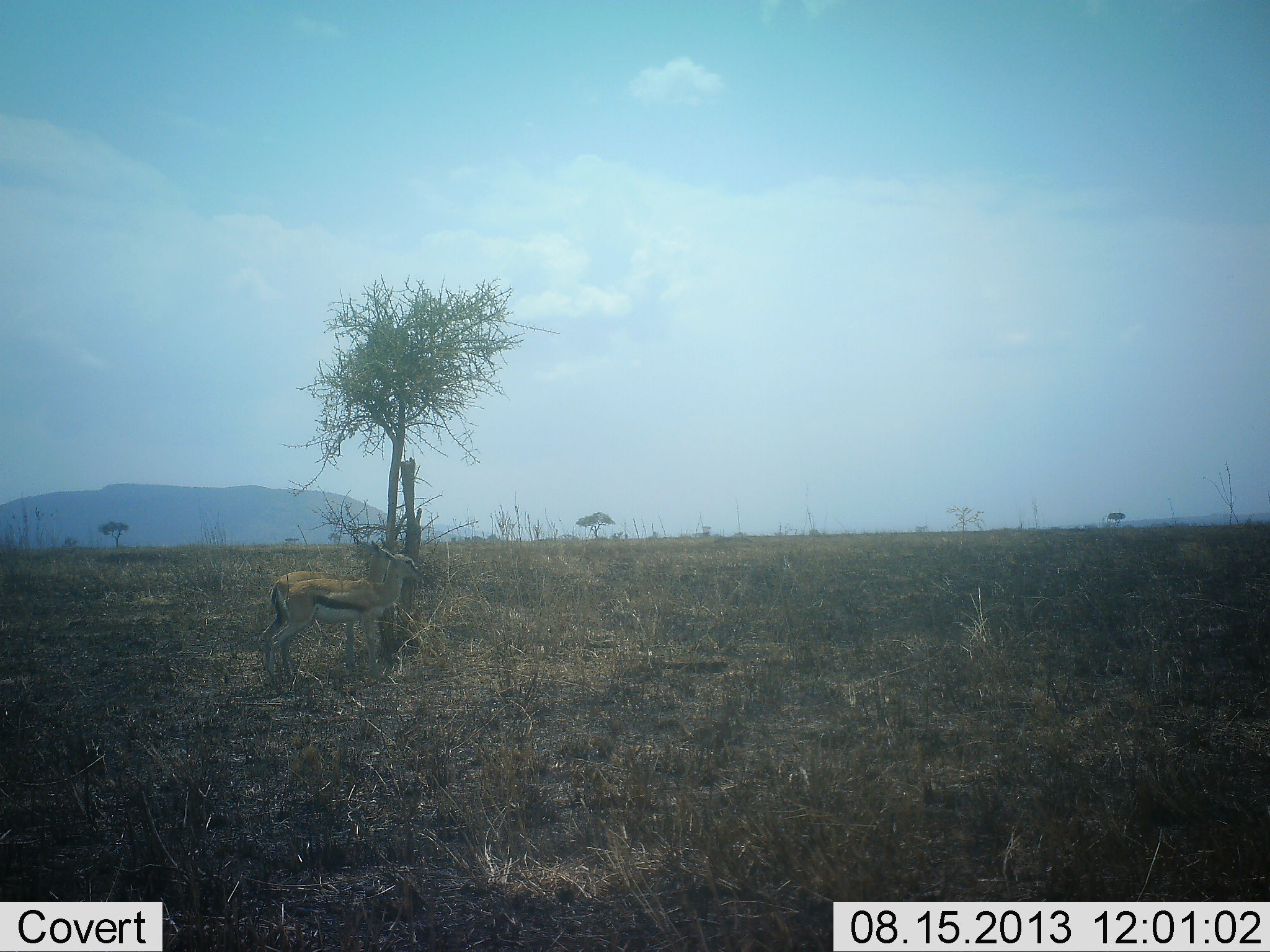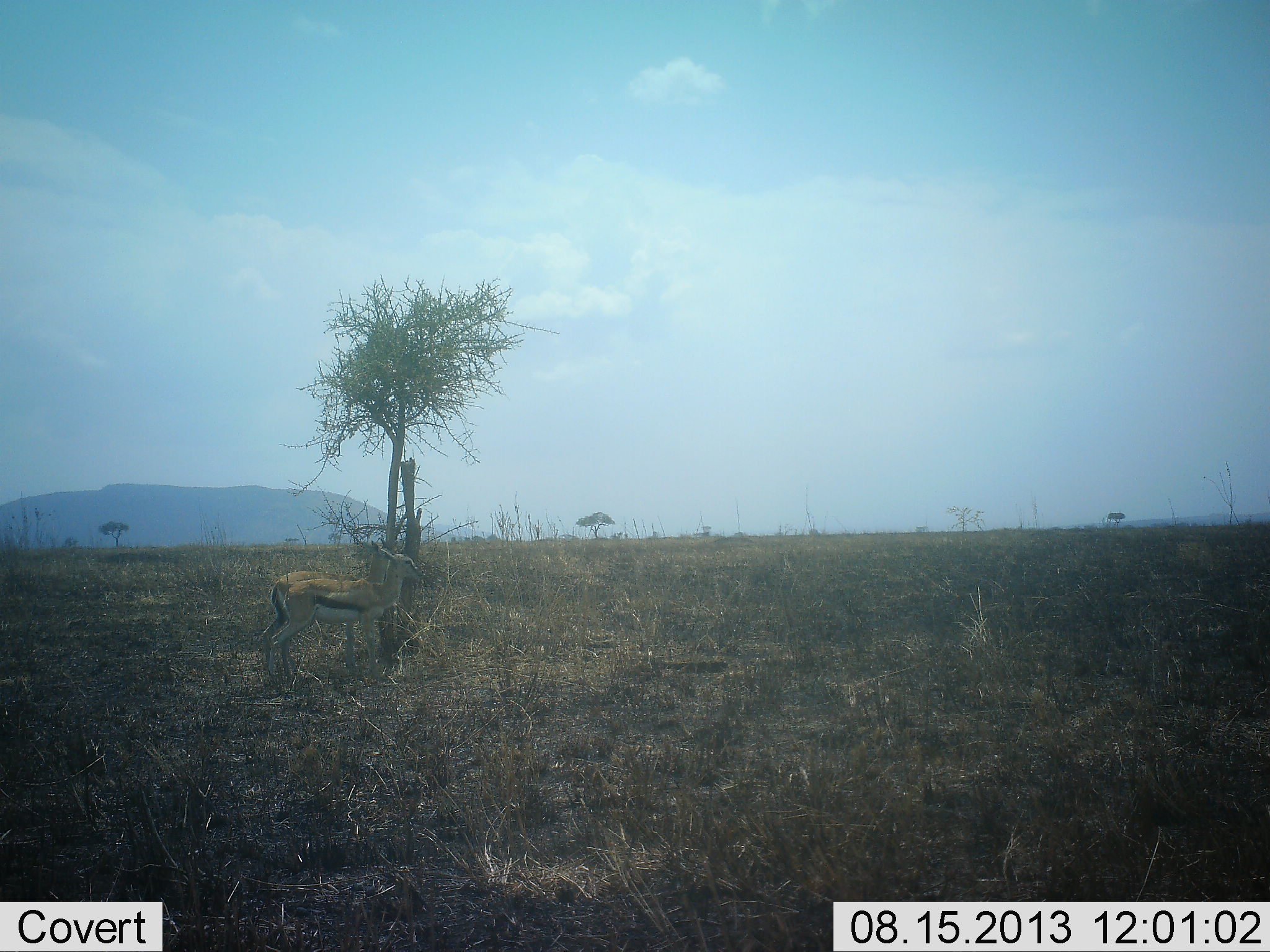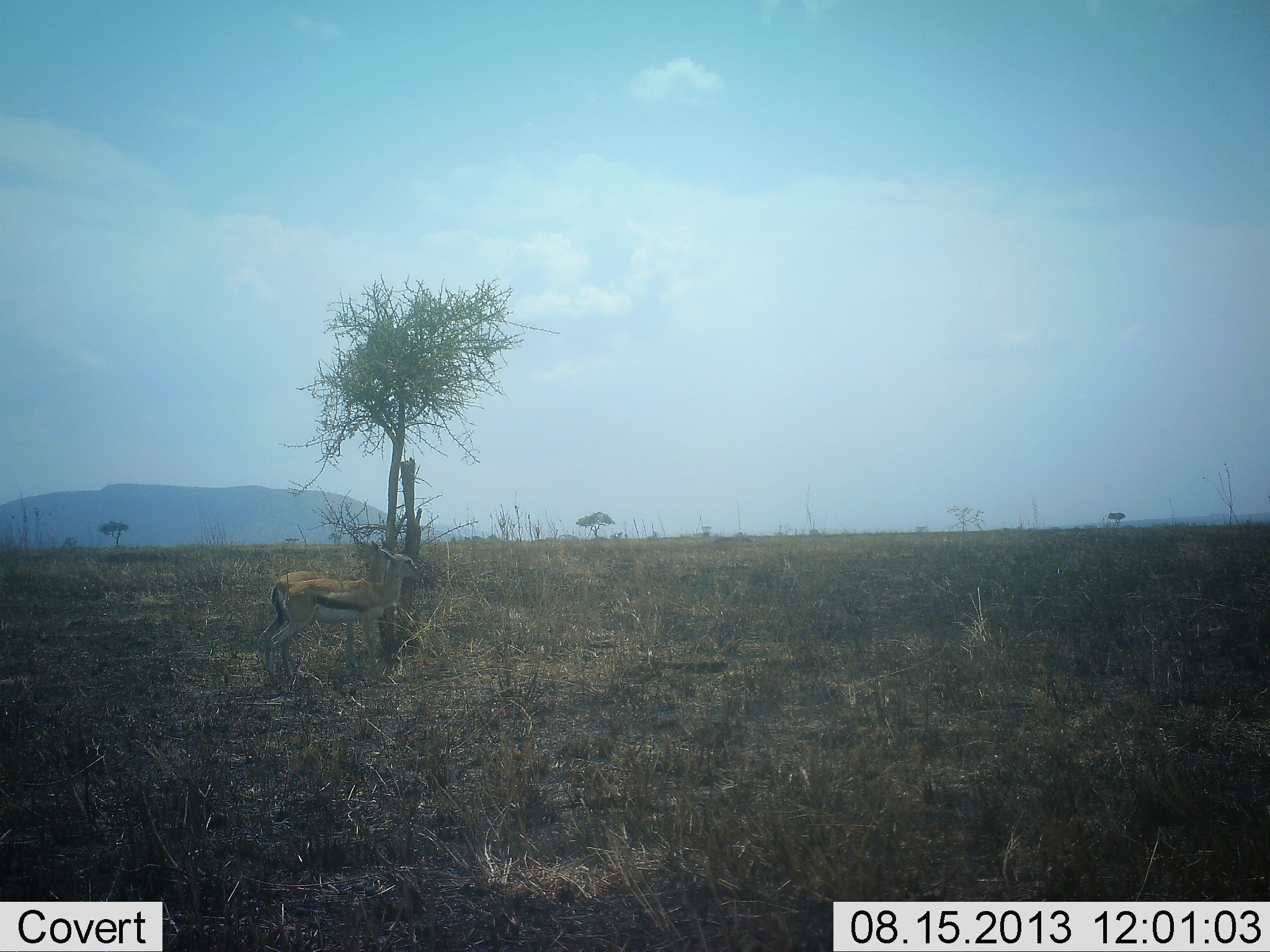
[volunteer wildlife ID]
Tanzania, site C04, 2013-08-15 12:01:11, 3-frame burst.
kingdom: Animalia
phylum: Chordata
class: Mammalia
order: Artiodactyla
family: Bovidae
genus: Eudorcas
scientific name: Eudorcas thomsonii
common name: thomson's gazelle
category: gazellethomsons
Gazellethomsons (thomson's gazelle) (Eudorcas thomsonii), count 2. Behavior (volunteer vote fractions): standing 90%, resting 0%, moving 0%, interacting 0%. Young present (vote fraction): 10%. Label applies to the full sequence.